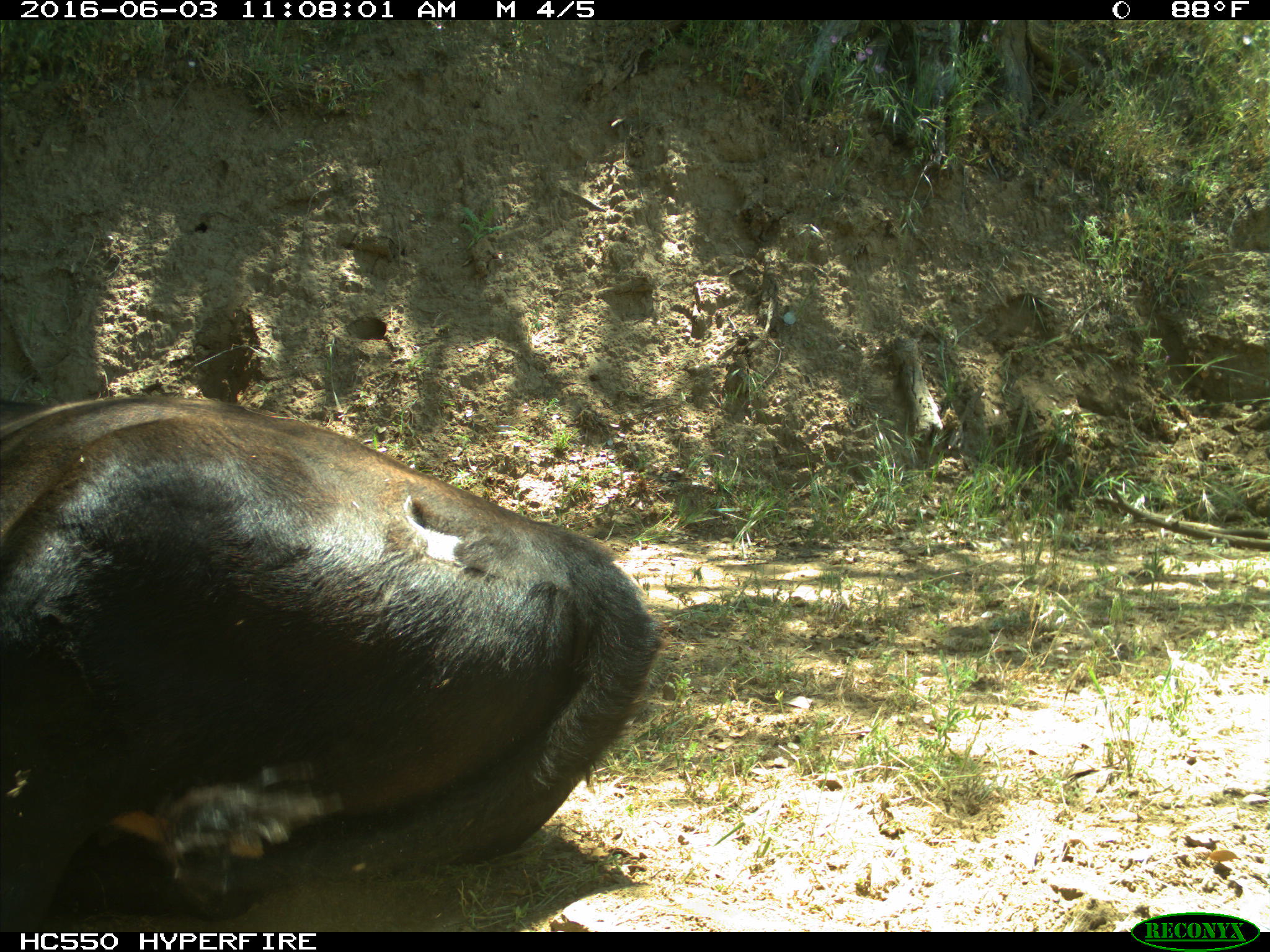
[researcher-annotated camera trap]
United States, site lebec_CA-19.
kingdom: Animalia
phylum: Chordata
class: Mammalia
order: Artiodactyla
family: Bovidae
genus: Bos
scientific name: Bos taurus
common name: domestic cow